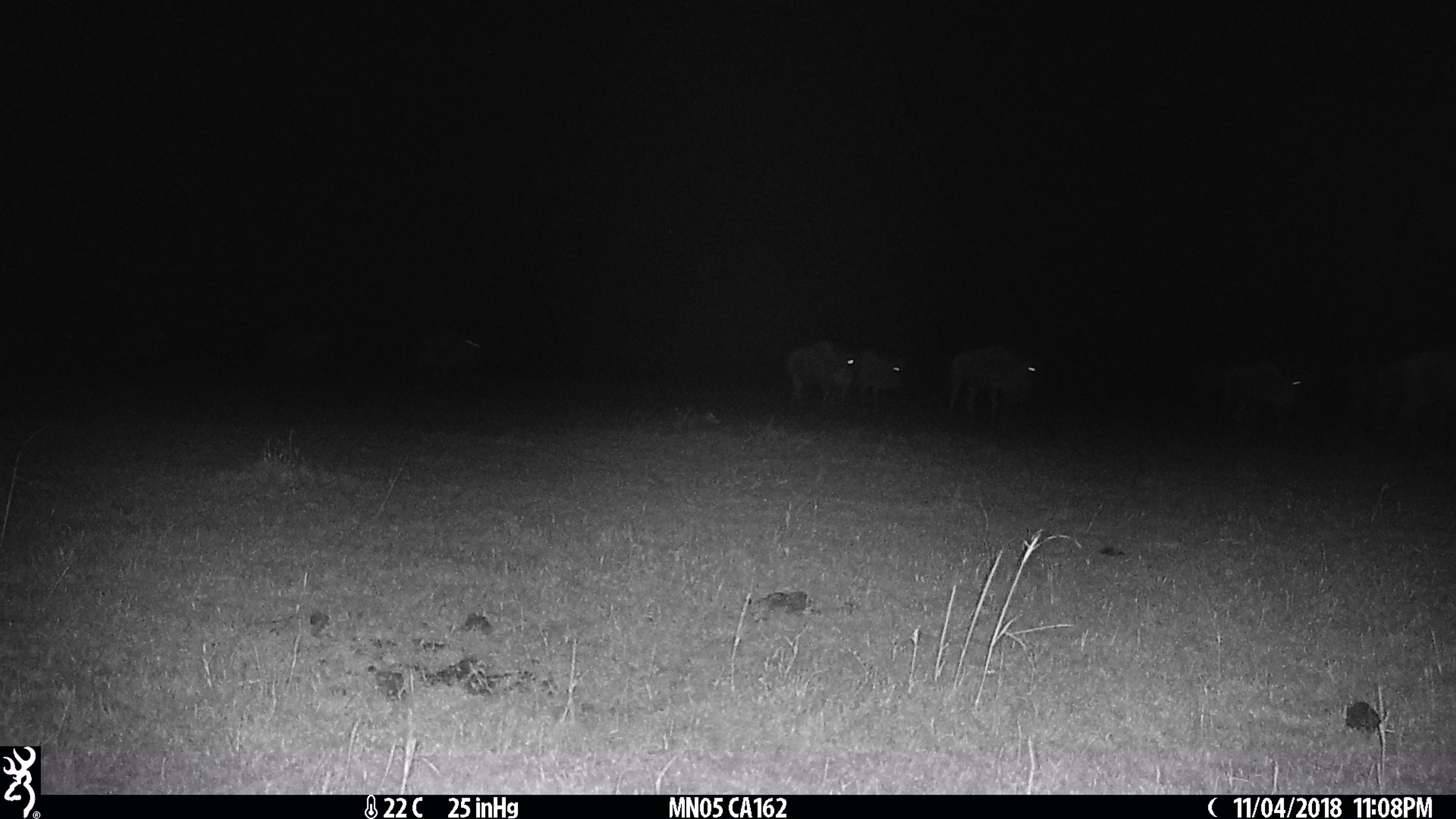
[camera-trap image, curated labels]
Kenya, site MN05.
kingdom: Animalia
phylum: Chordata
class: Mammalia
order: Artiodactyla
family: Bovidae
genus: Connochaetes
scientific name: Connochaetes taurinus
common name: blue wildebeest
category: wildebeest